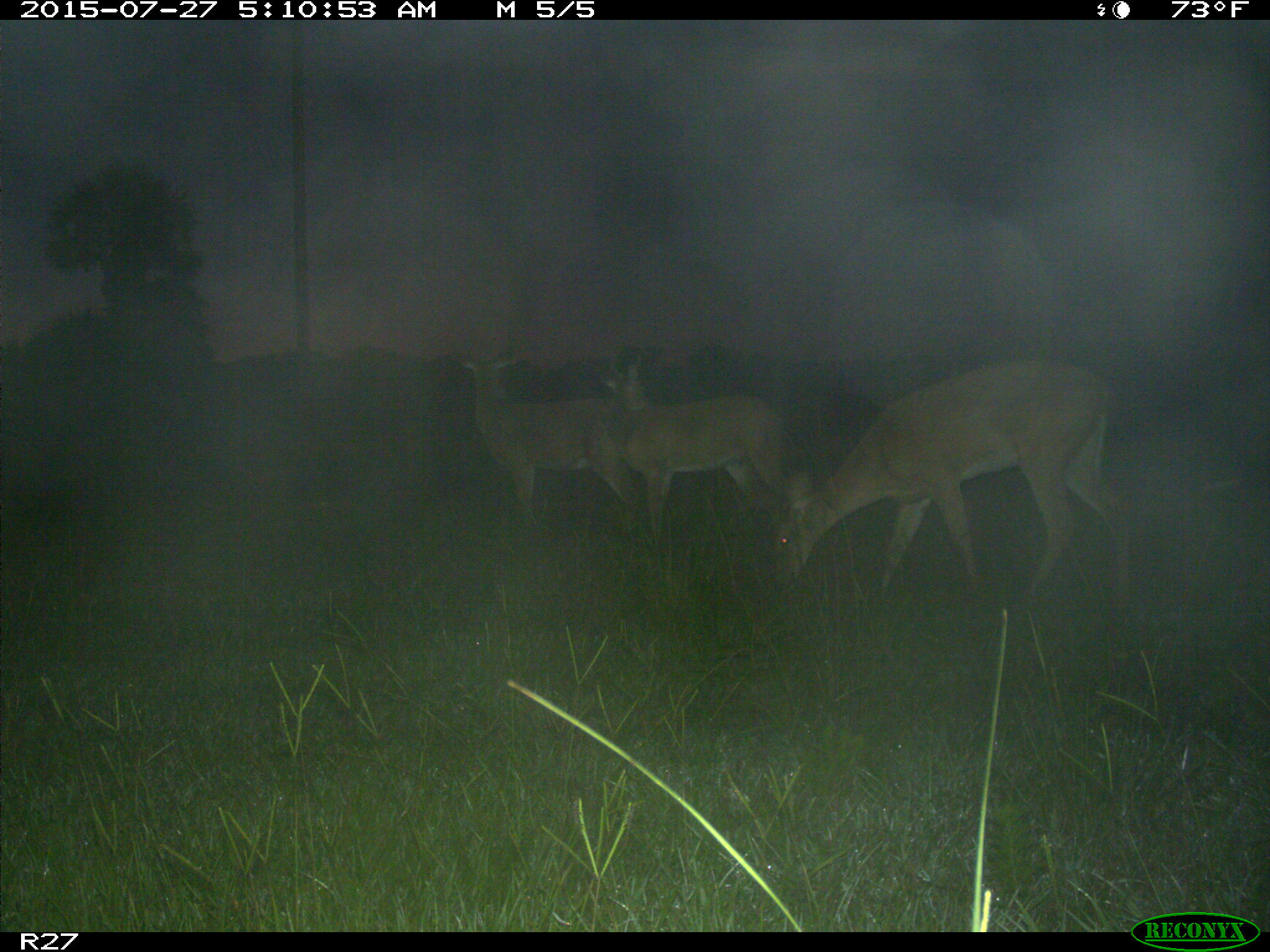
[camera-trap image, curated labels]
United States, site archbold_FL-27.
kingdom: Animalia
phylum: Chordata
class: Mammalia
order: Artiodactyla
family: Cervidae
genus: Odocoileus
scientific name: Odocoileus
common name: deer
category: unidentified deer